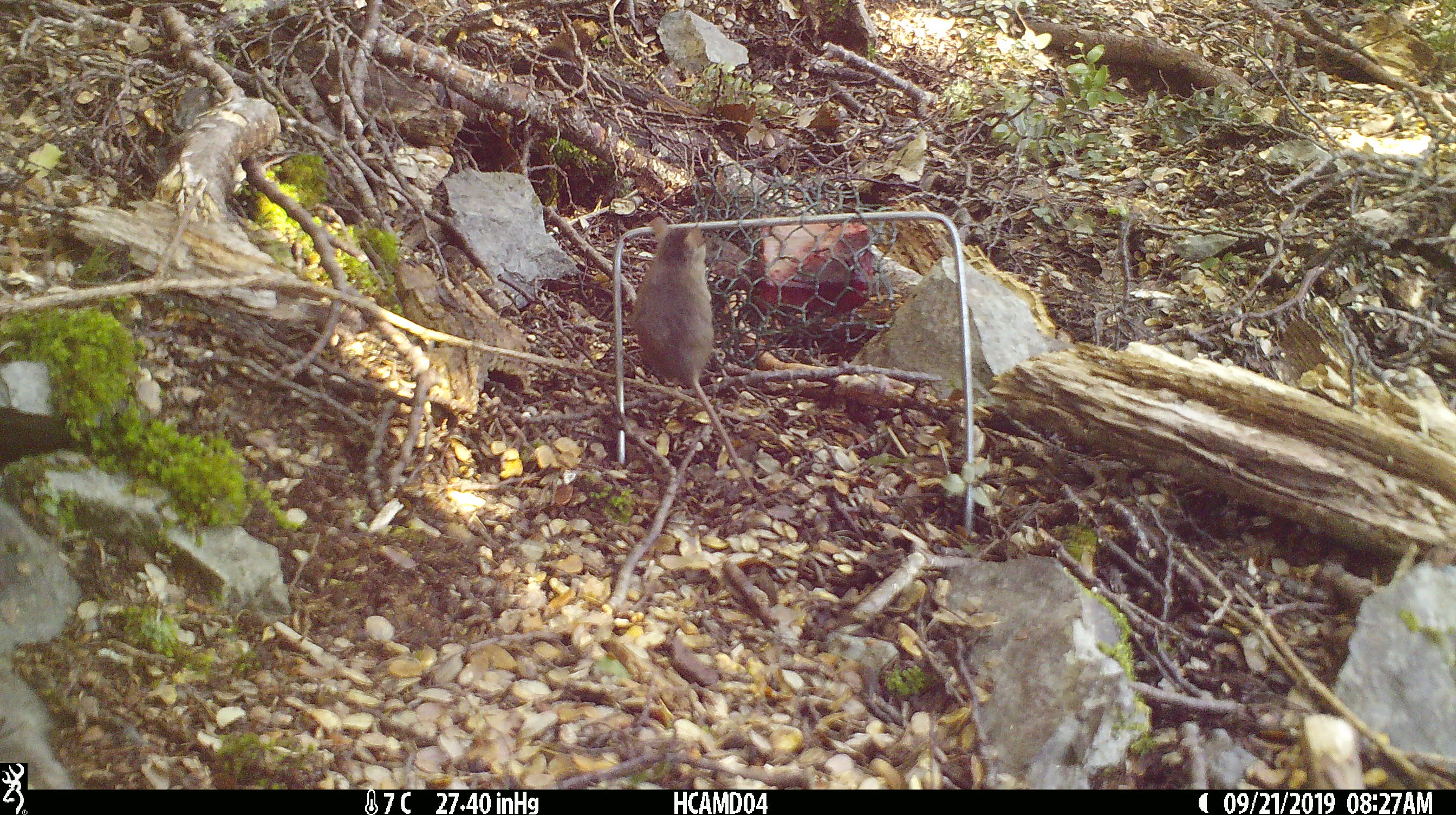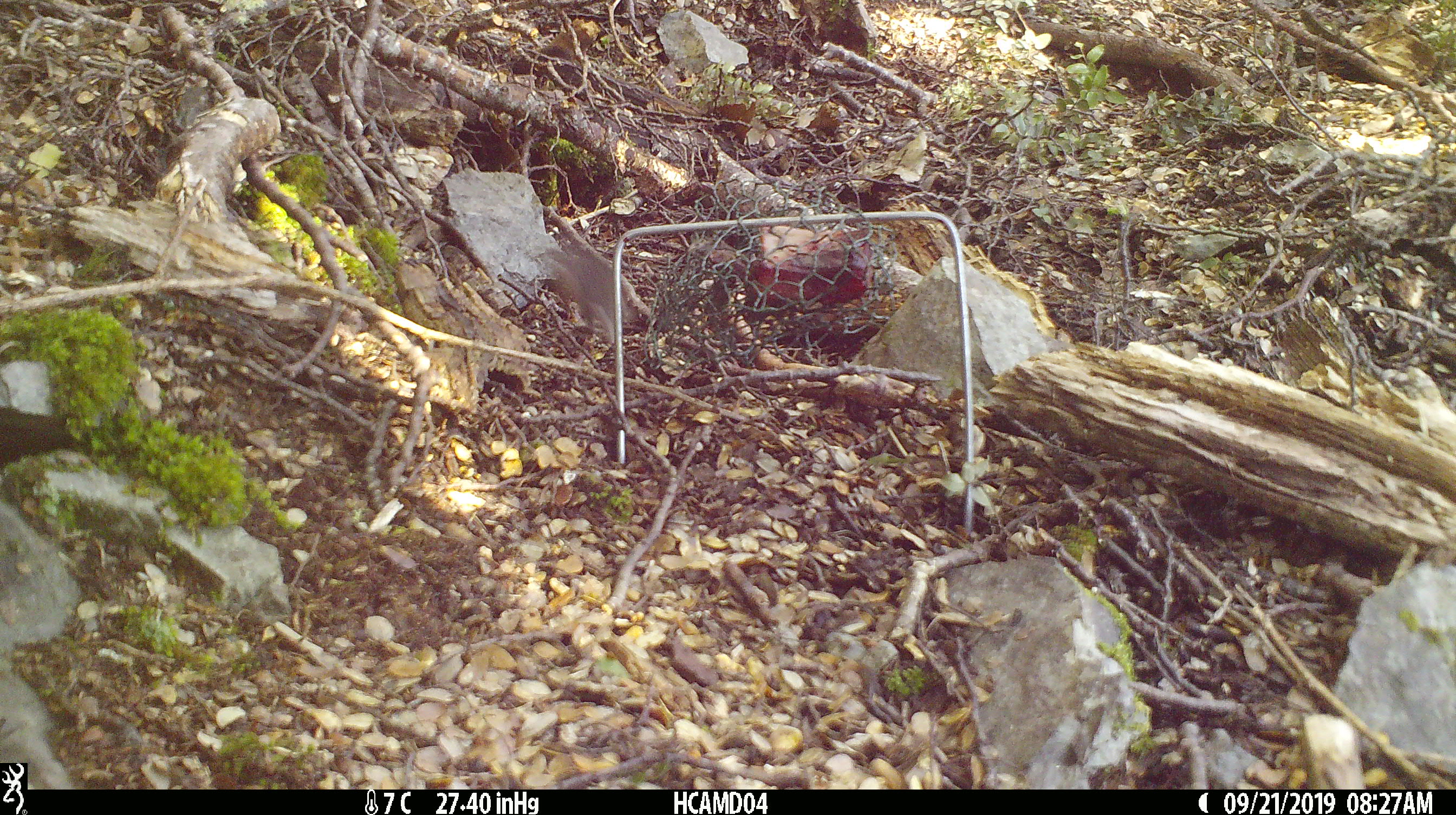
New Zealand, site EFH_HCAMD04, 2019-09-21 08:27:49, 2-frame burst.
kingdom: Animalia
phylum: Chordata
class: Mammalia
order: Rodentia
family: Muridae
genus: Mus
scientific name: Mus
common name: mouse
Mouse (Mus).